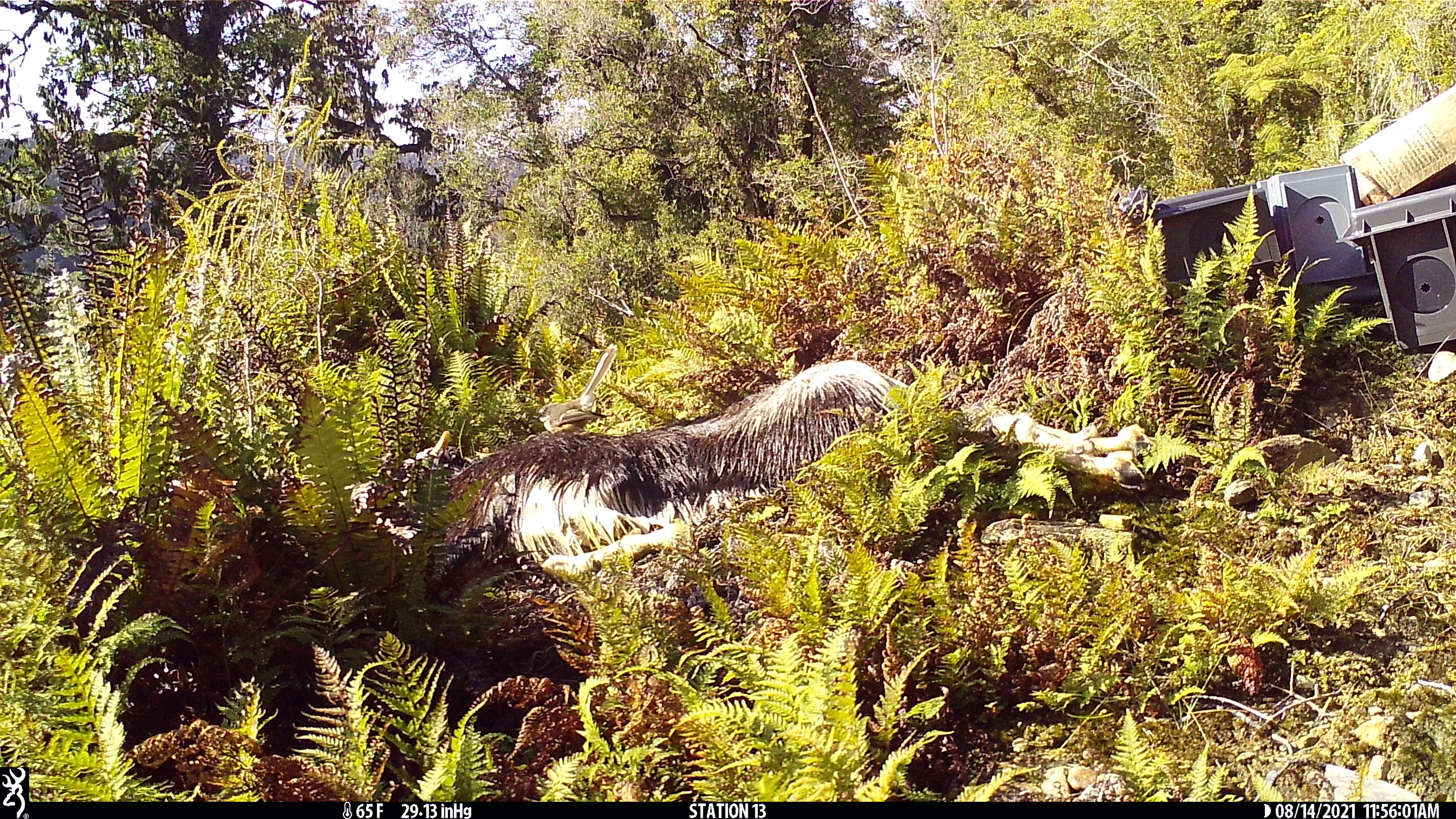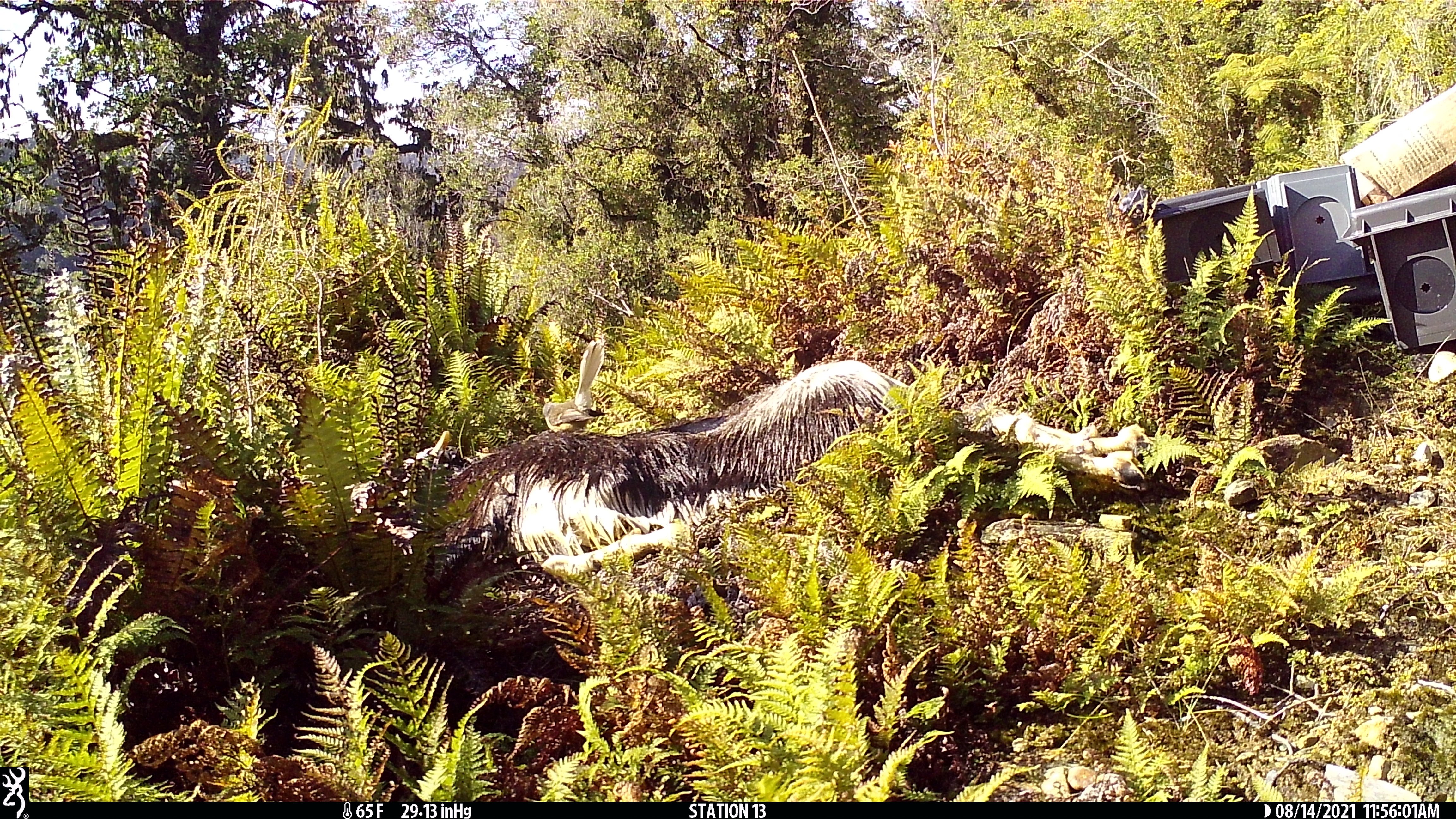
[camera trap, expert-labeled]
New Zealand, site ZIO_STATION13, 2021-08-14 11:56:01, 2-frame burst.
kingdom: Animalia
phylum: Chordata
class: Aves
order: Passeriformes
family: Rhipiduridae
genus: Rhipidura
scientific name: Rhipidura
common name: fantails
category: fantail